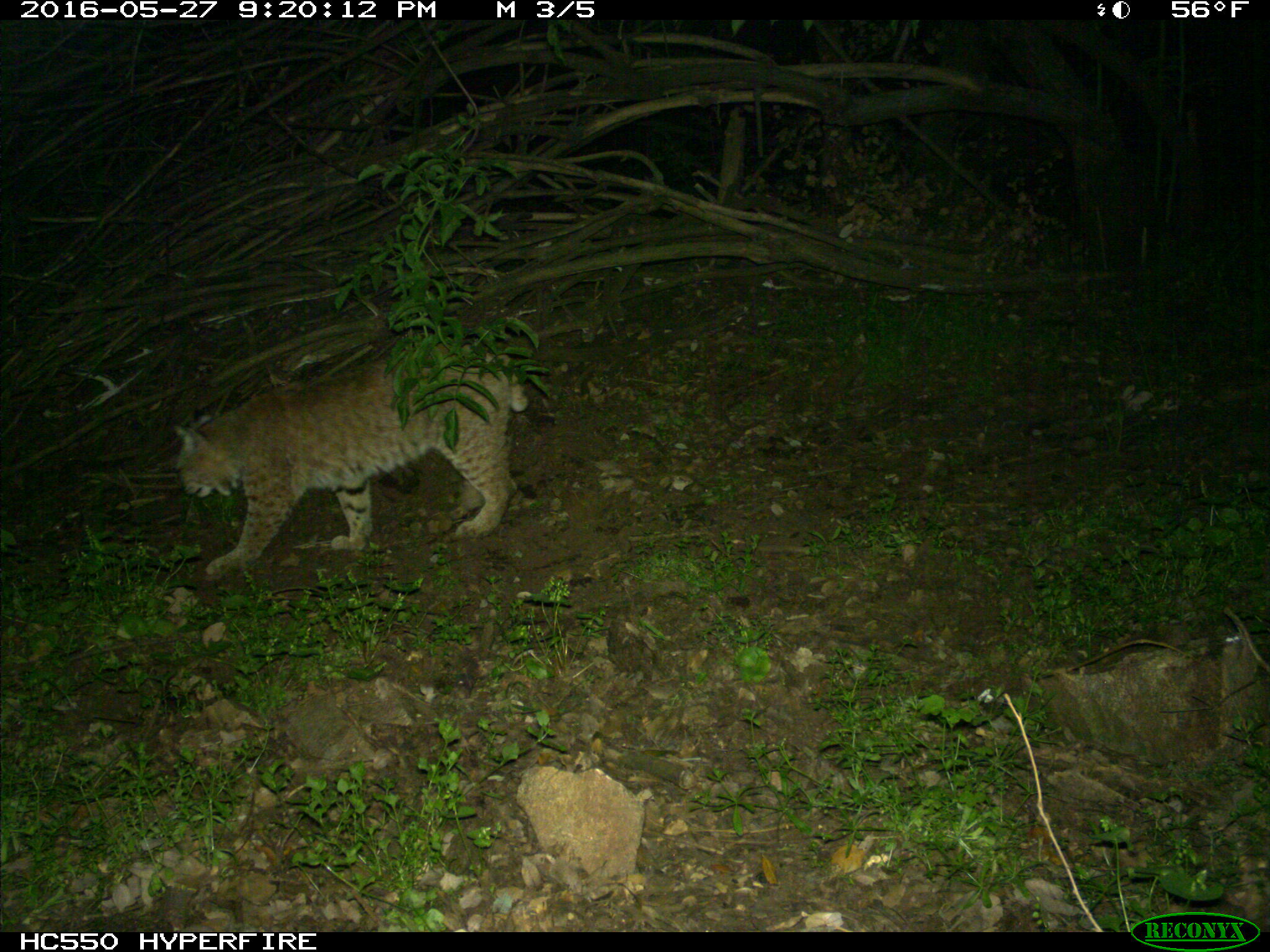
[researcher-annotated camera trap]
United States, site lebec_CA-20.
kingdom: Animalia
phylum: Chordata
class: Mammalia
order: Carnivora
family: Felidae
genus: Lynx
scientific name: Lynx rufus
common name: bobcat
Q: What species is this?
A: Lynx rufus (bobcat).